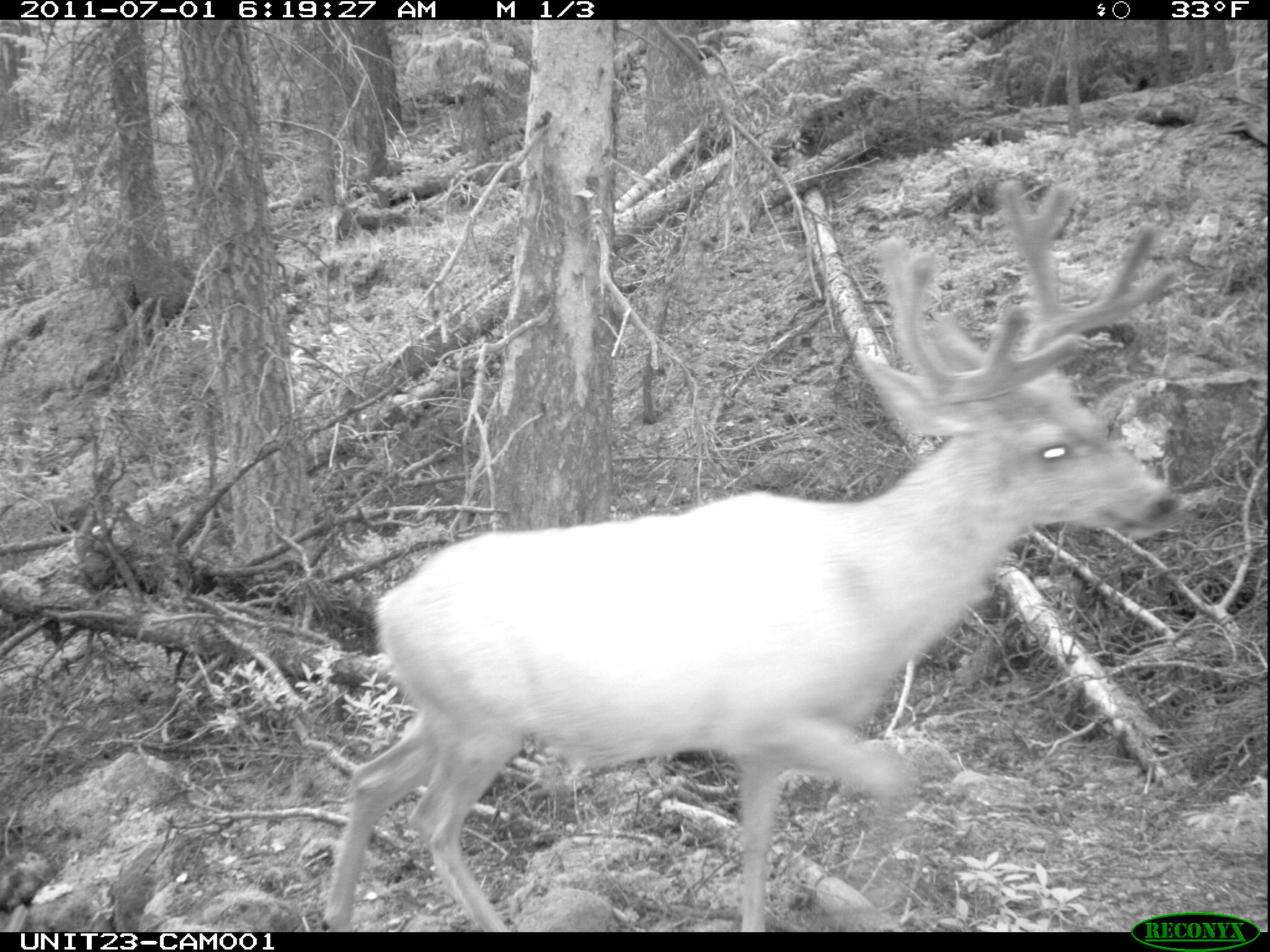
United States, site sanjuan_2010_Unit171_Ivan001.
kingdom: Animalia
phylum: Chordata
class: Mammalia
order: Artiodactyla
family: Cervidae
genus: Odocoileus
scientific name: Odocoileus hemionus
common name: mule deer